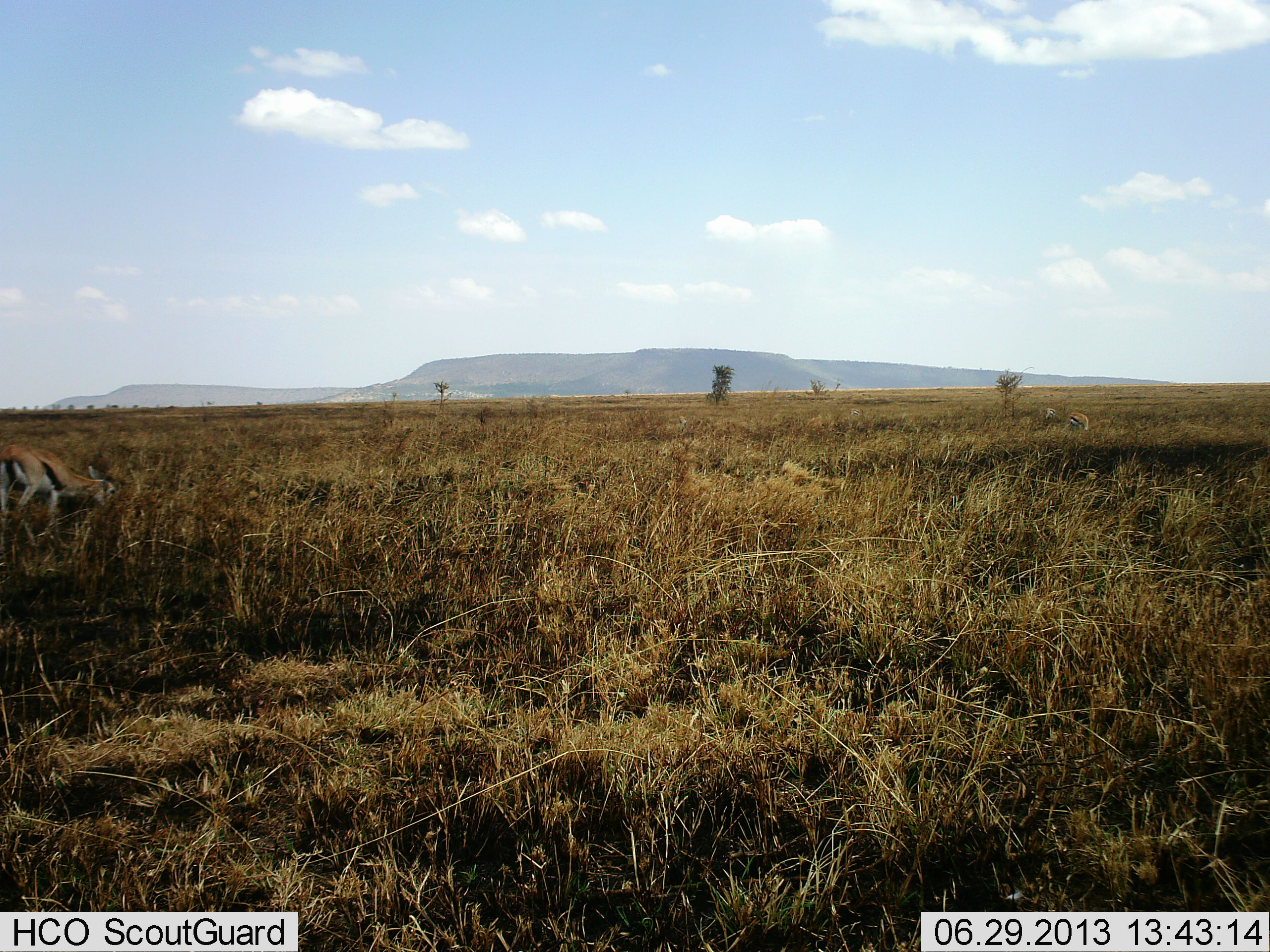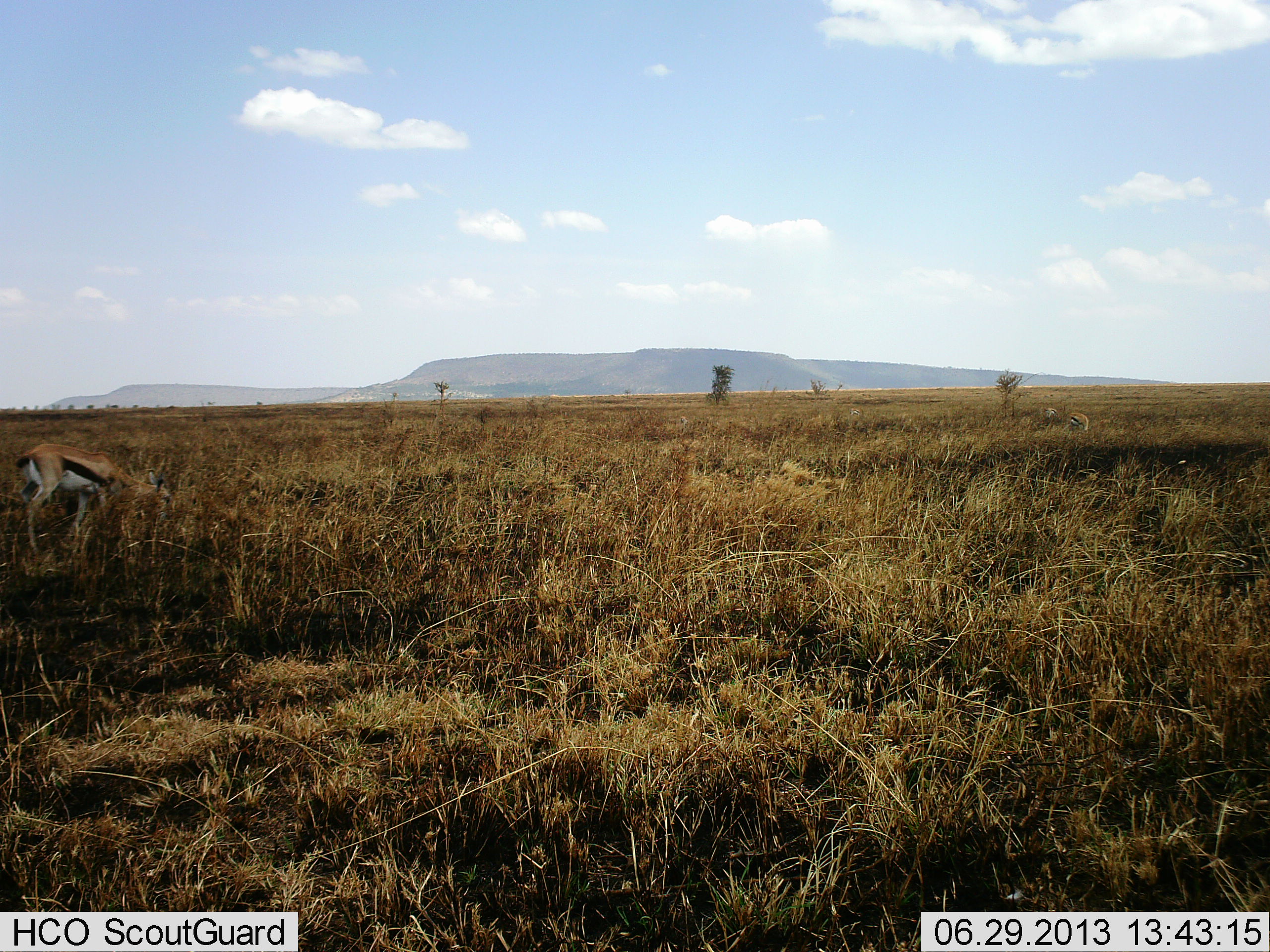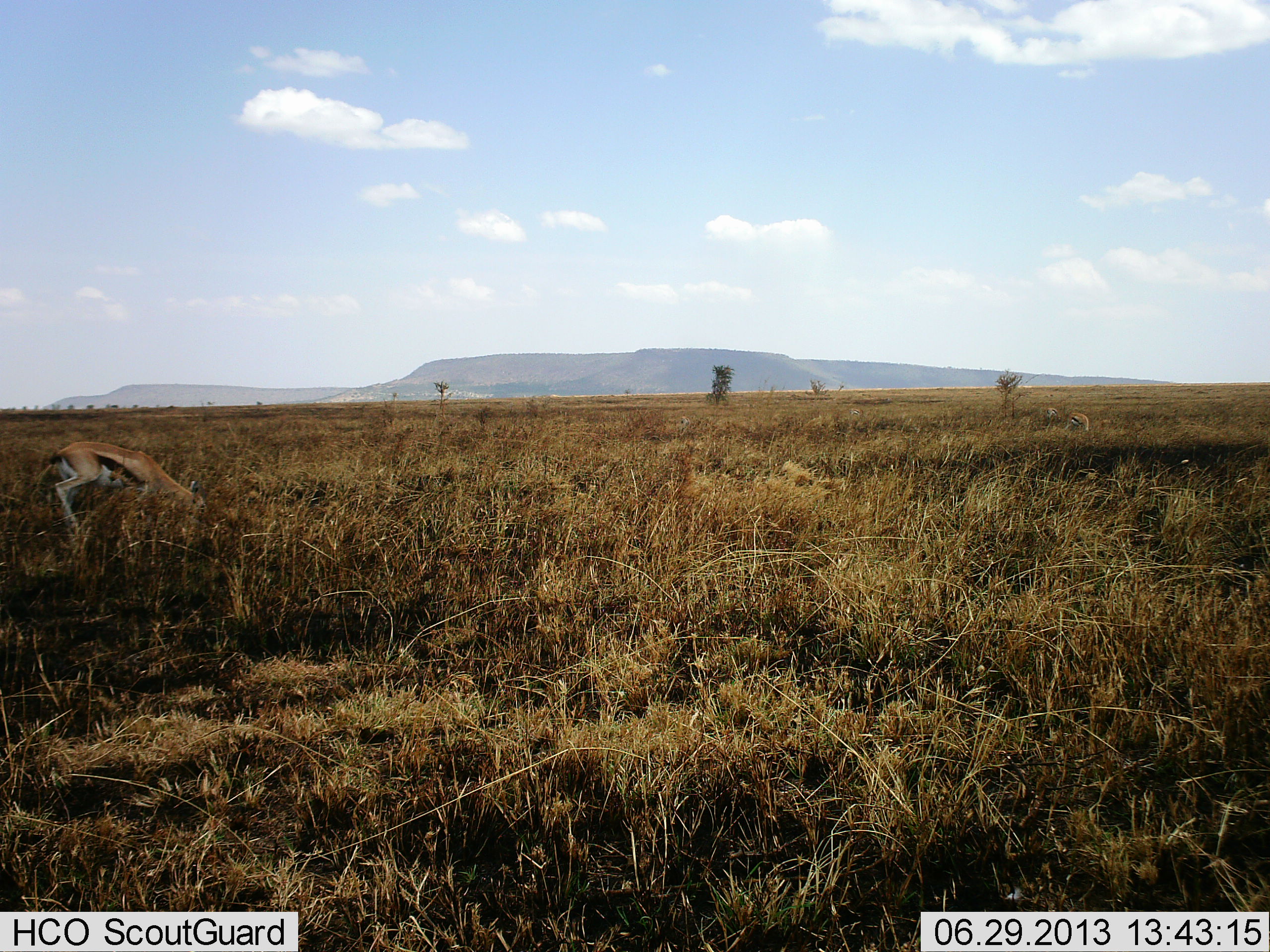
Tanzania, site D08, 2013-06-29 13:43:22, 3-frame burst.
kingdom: Animalia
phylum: Chordata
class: Mammalia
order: Artiodactyla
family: Bovidae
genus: Eudorcas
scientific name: Eudorcas thomsonii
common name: thomson's gazelle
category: gazellethomsons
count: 1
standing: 20%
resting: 0%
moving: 33%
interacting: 0%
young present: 0%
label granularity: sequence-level